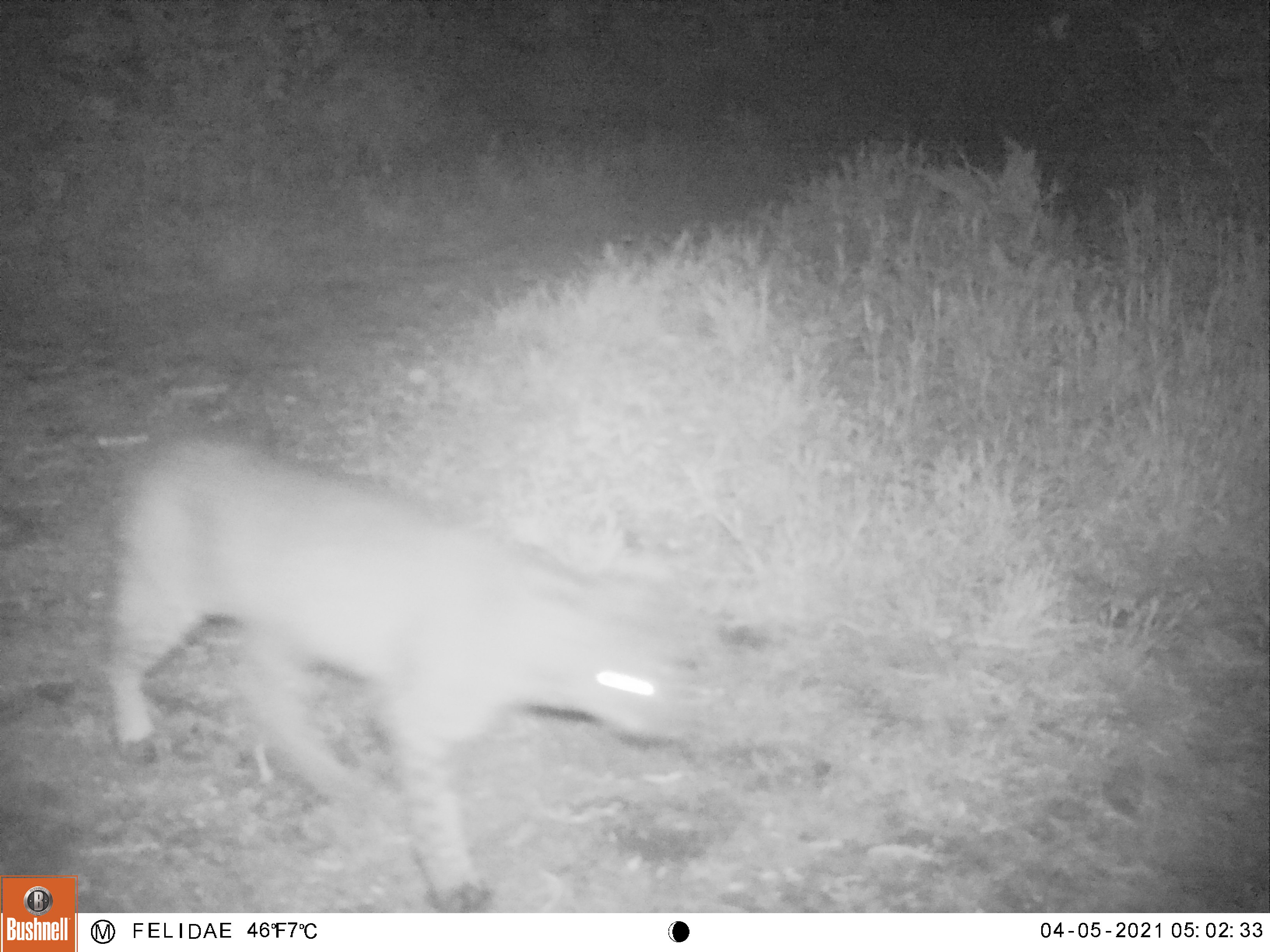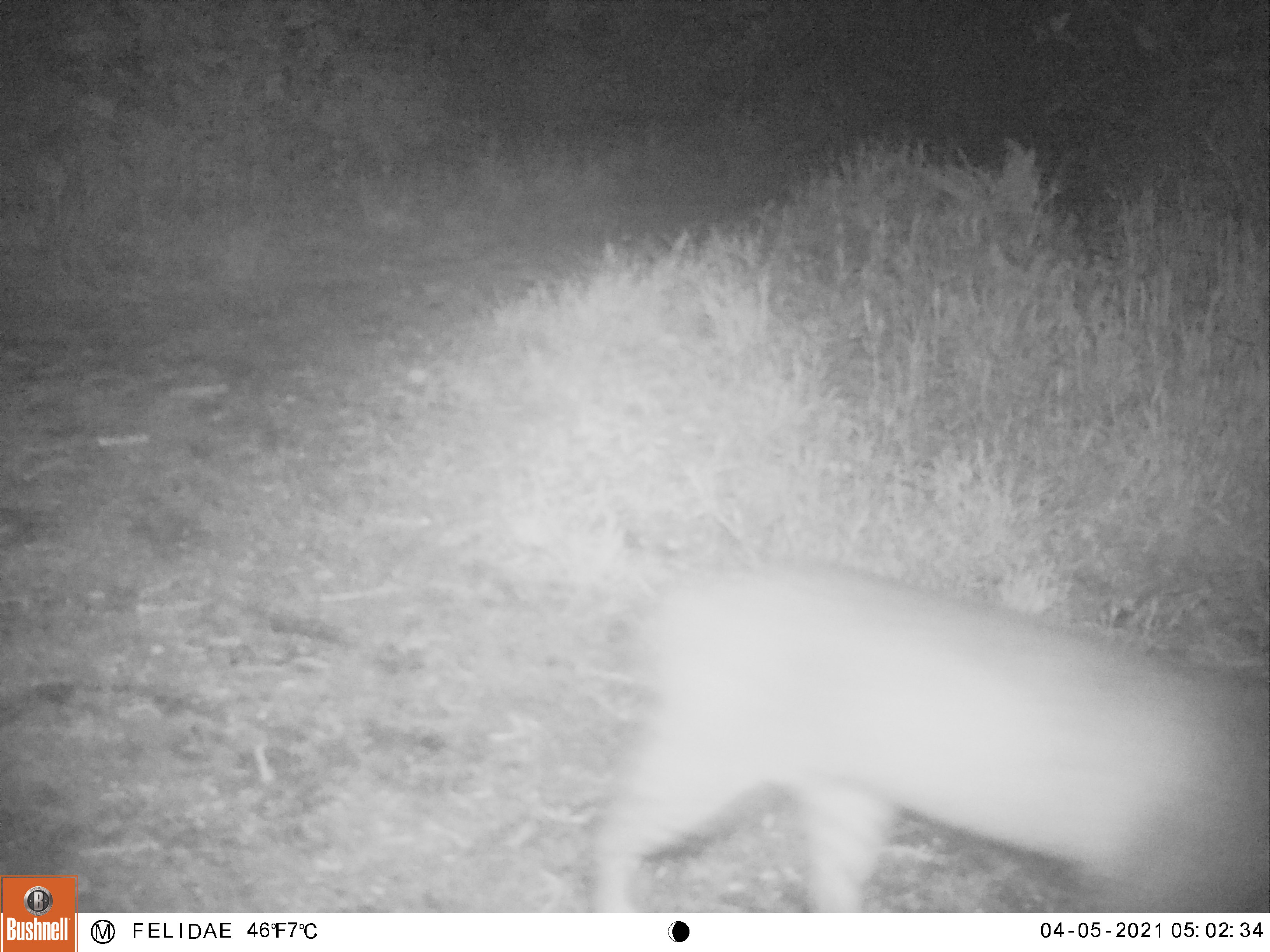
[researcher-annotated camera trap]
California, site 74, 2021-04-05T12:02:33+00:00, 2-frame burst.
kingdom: Animalia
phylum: Chordata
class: Mammalia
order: Carnivora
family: Felidae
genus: Lynx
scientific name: Lynx rufus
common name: bobcat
Bobcat (Lynx rufus).